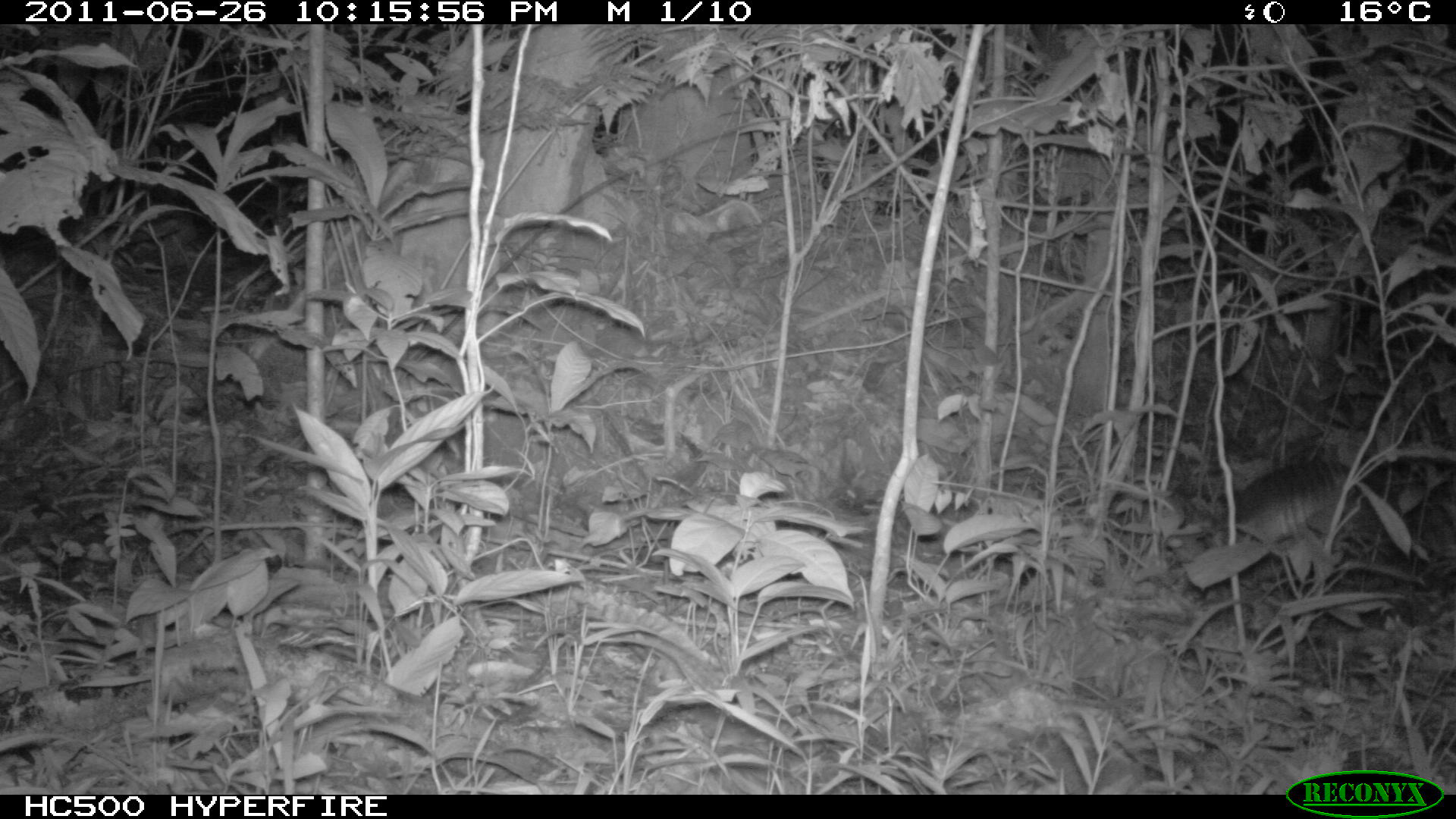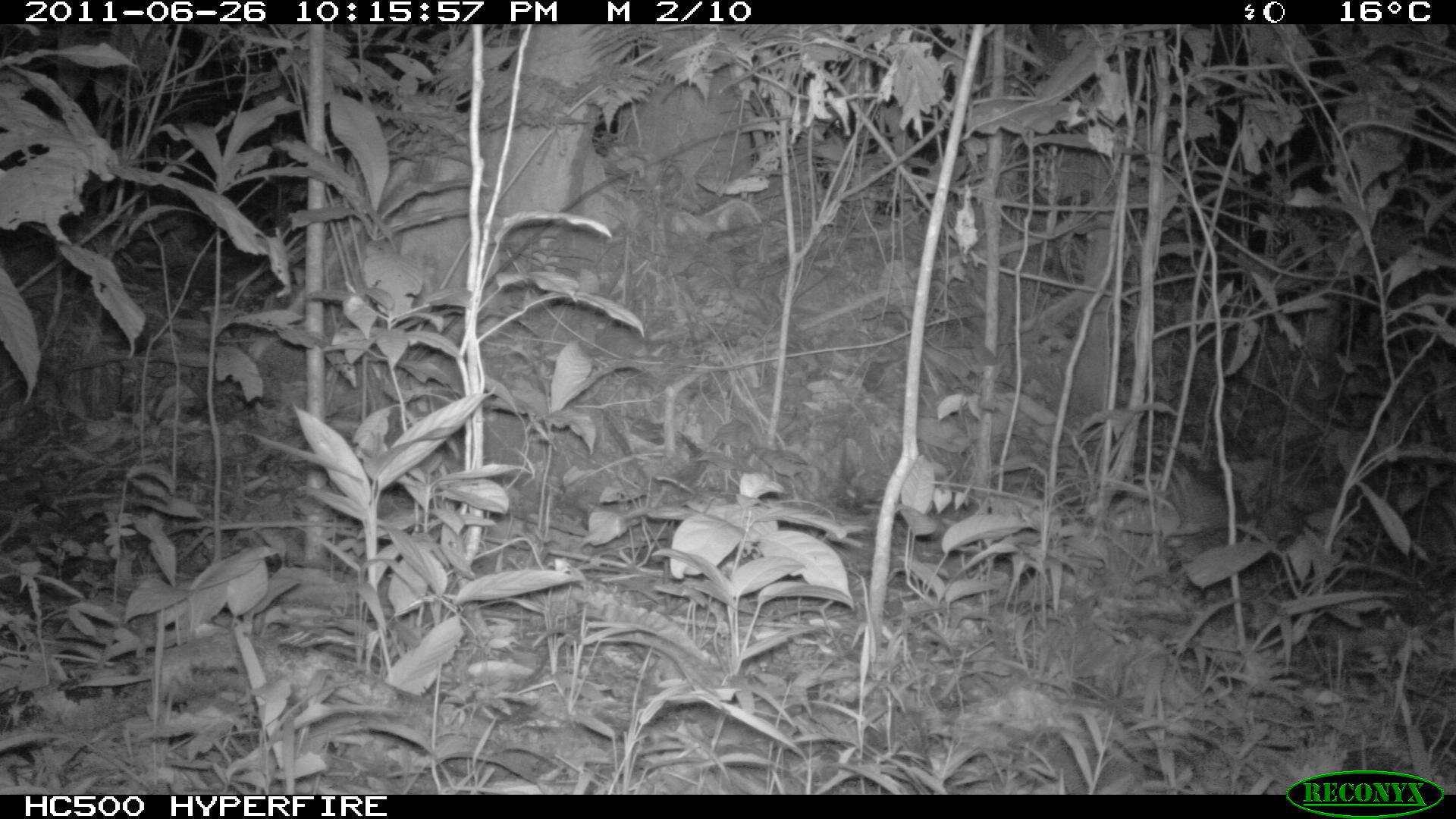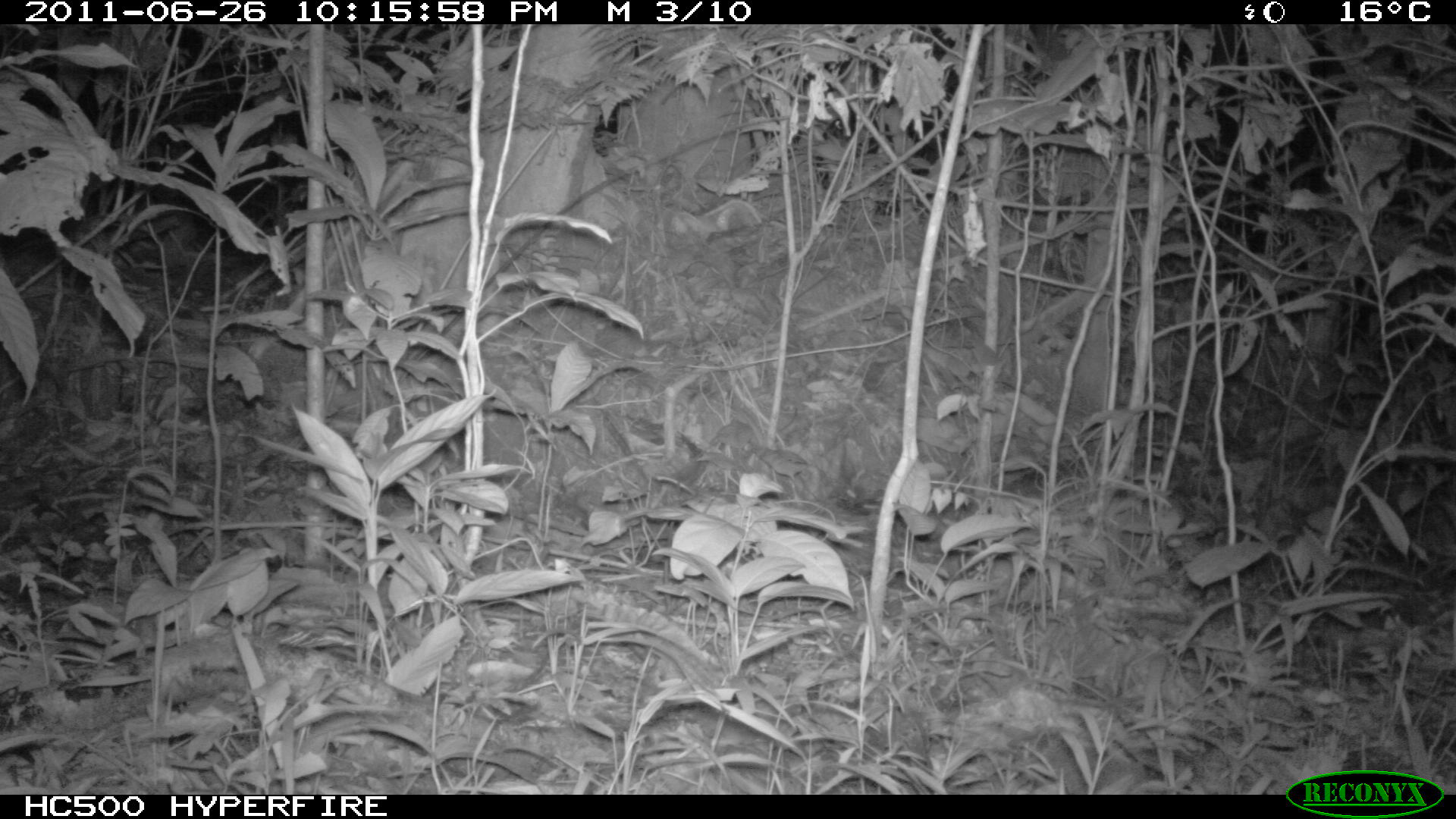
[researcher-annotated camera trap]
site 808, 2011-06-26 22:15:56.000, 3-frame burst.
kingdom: Animalia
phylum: Chordata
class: Mammalia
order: Cingulata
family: Dasypodidae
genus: Dasypus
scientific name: Dasypus novemcinctus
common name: nine-banded armadillo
Dasypus novemcinctus (nine-banded armadillo).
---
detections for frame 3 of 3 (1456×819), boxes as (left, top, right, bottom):
dasypus novemcinctus: (996, 457, 1216, 537)